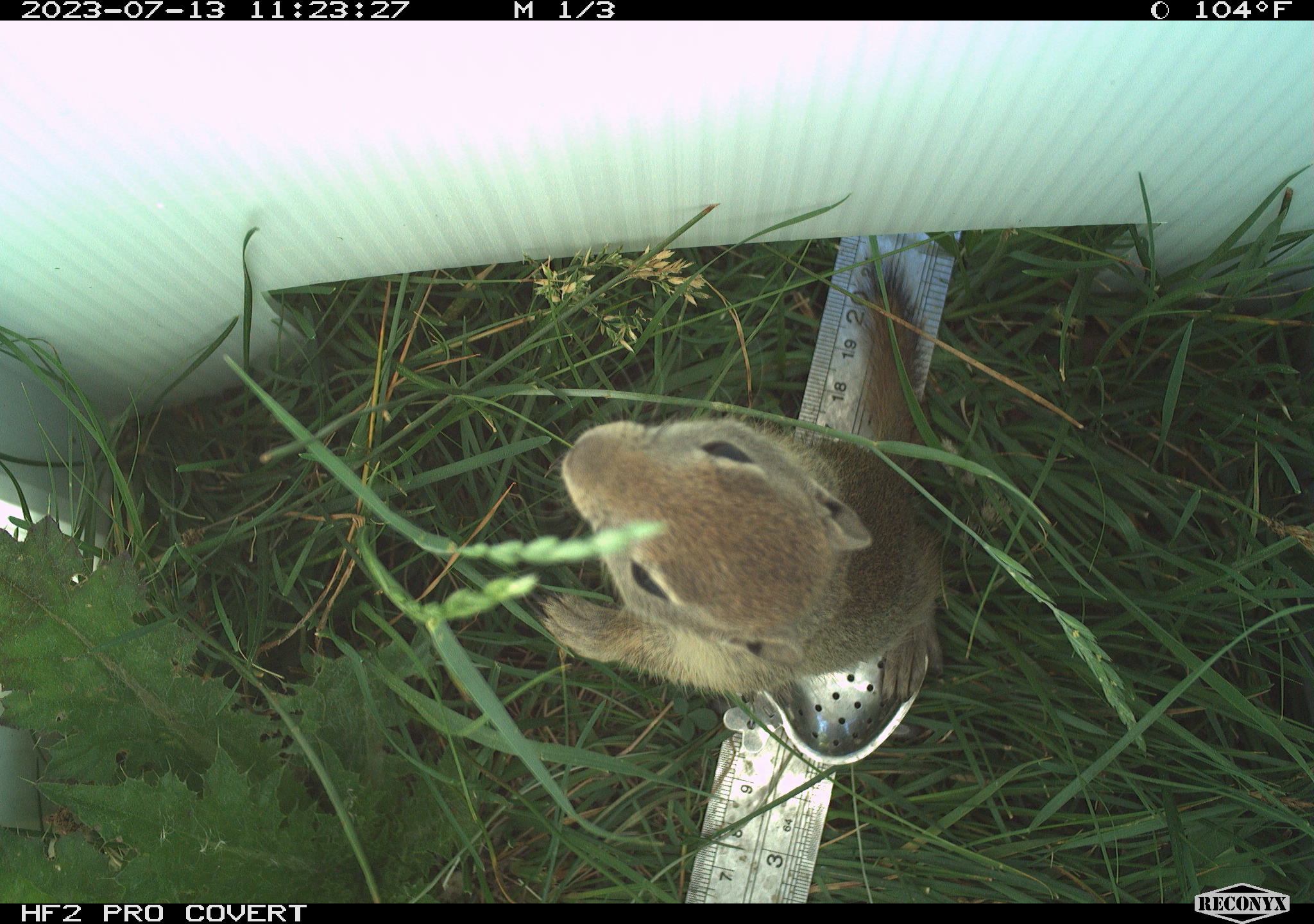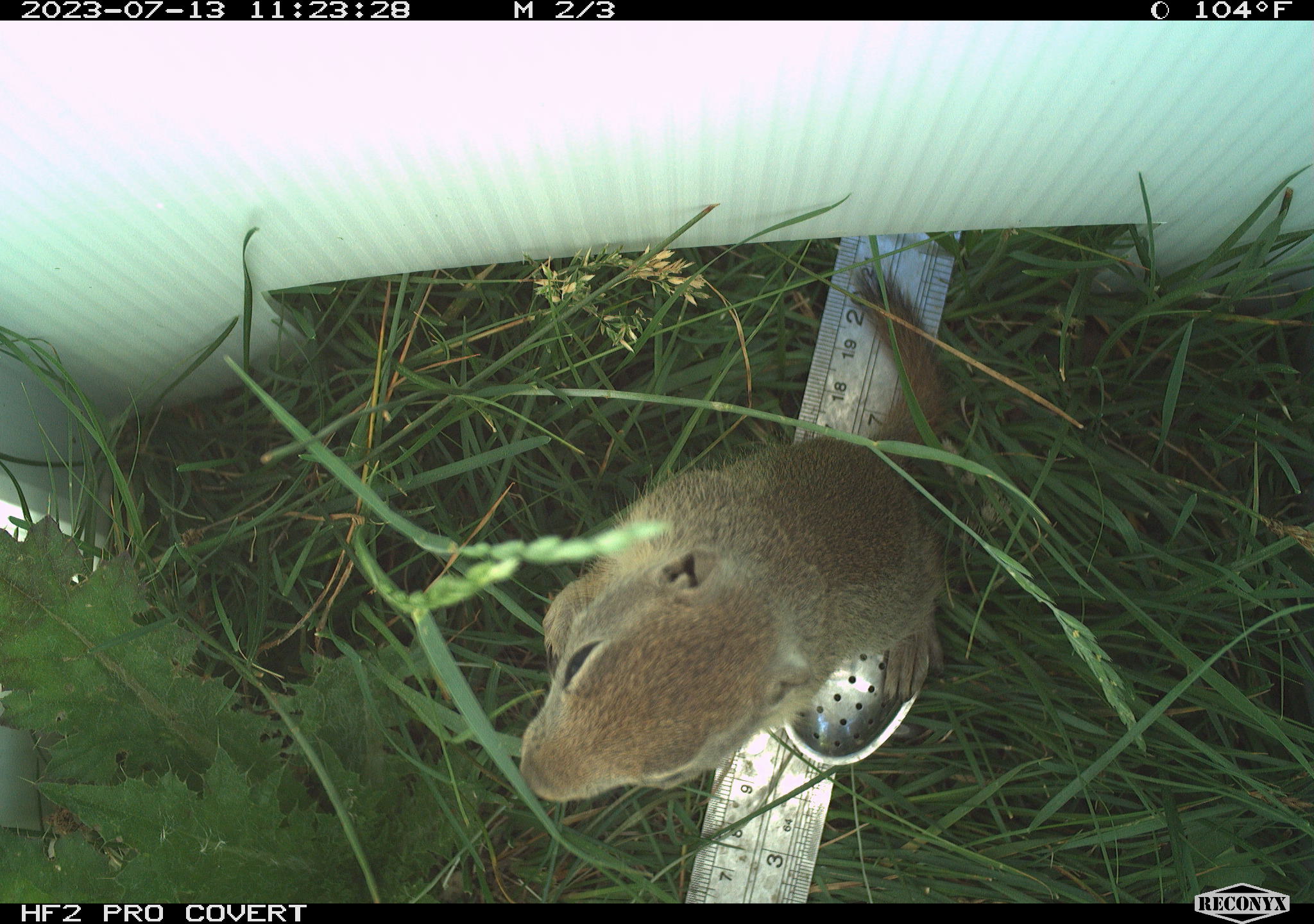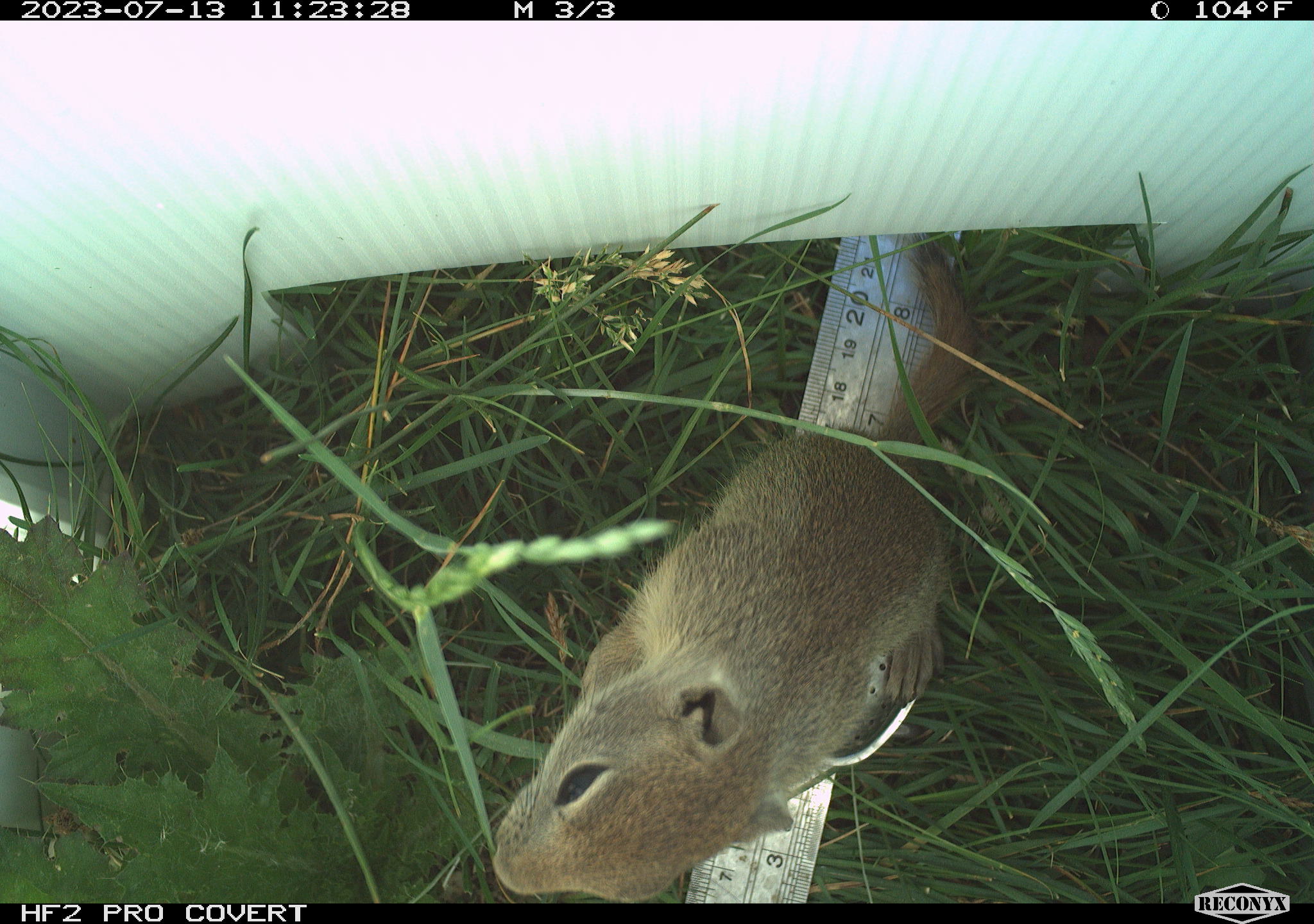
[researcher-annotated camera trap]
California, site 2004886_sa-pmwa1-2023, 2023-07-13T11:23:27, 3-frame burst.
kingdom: Animalia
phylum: Chordata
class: Mammalia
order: Rodentia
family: Sciuridae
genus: Urocitellus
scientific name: Urocitellus beldingi beldingi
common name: belding's ground squirrel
Belding's ground squirrel (Urocitellus beldingi beldingi).